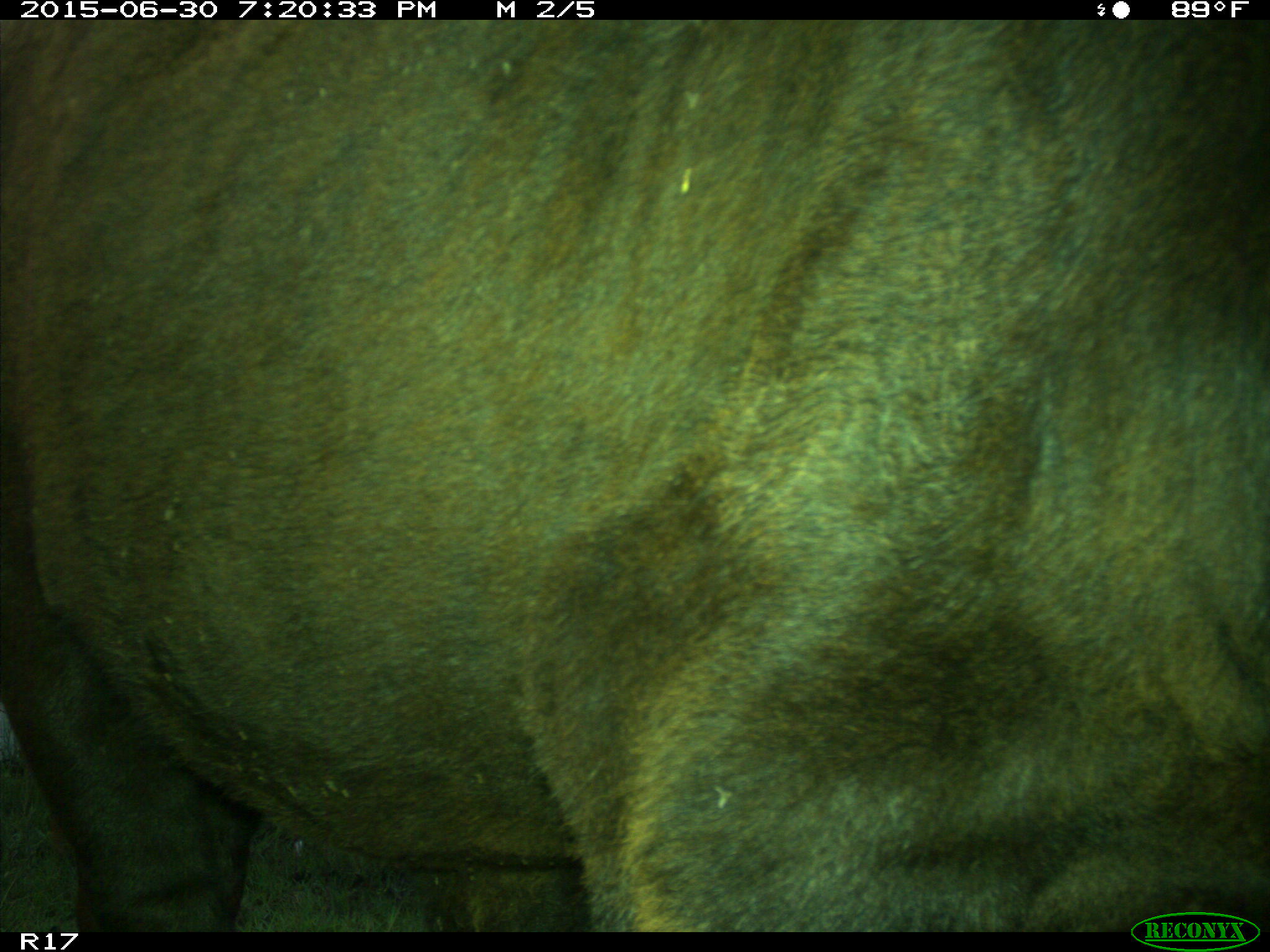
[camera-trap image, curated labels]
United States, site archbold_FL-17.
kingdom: Animalia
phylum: Chordata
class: Mammalia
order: Artiodactyla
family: Bovidae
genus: Bos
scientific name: Bos taurus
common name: domestic cow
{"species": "Bos taurus (domestic cow)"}